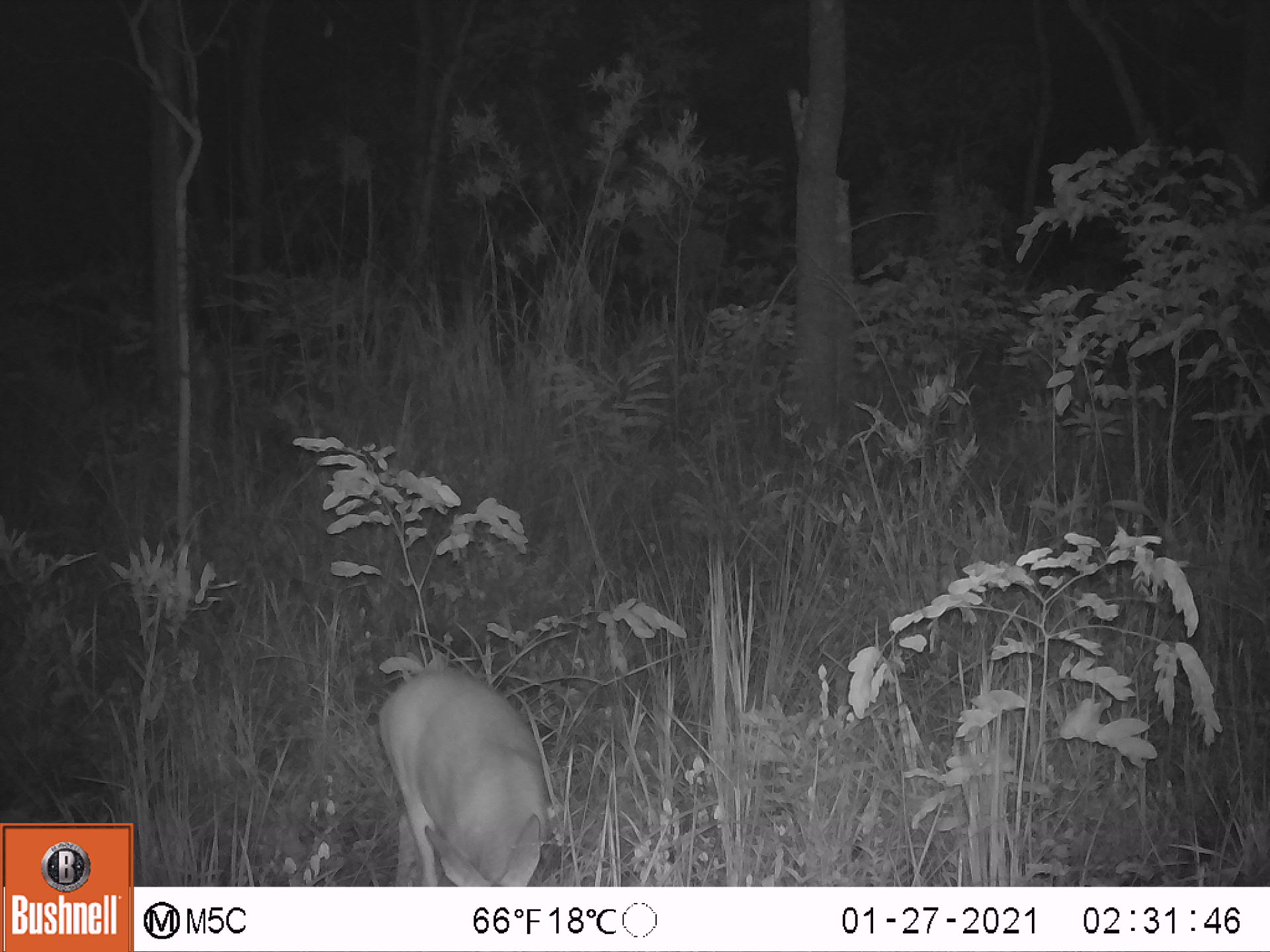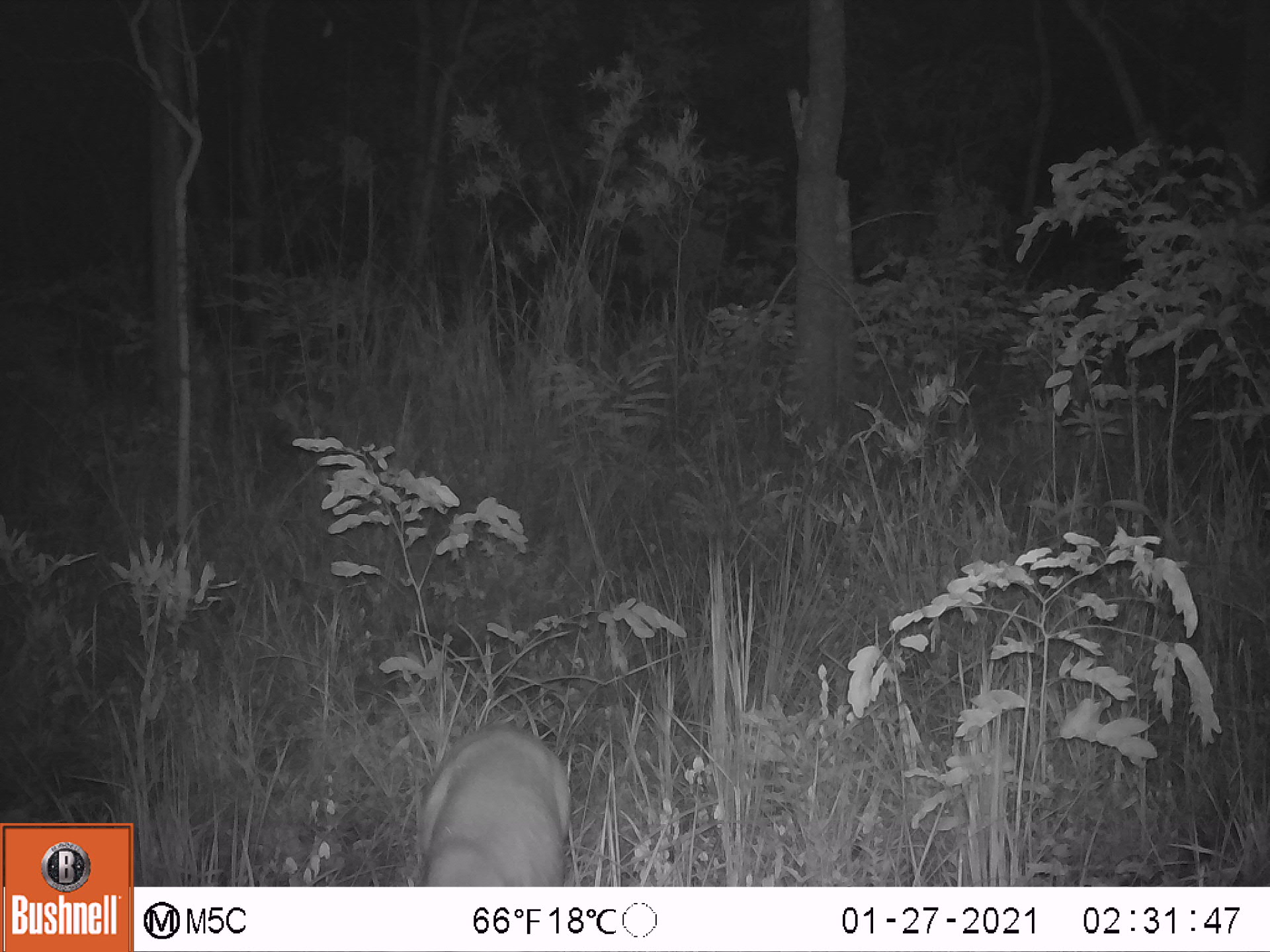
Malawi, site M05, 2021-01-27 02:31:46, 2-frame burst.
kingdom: Animalia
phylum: Chordata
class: Mammalia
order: Artiodactyla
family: Bovidae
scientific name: Antilopinae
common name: small antelope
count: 1